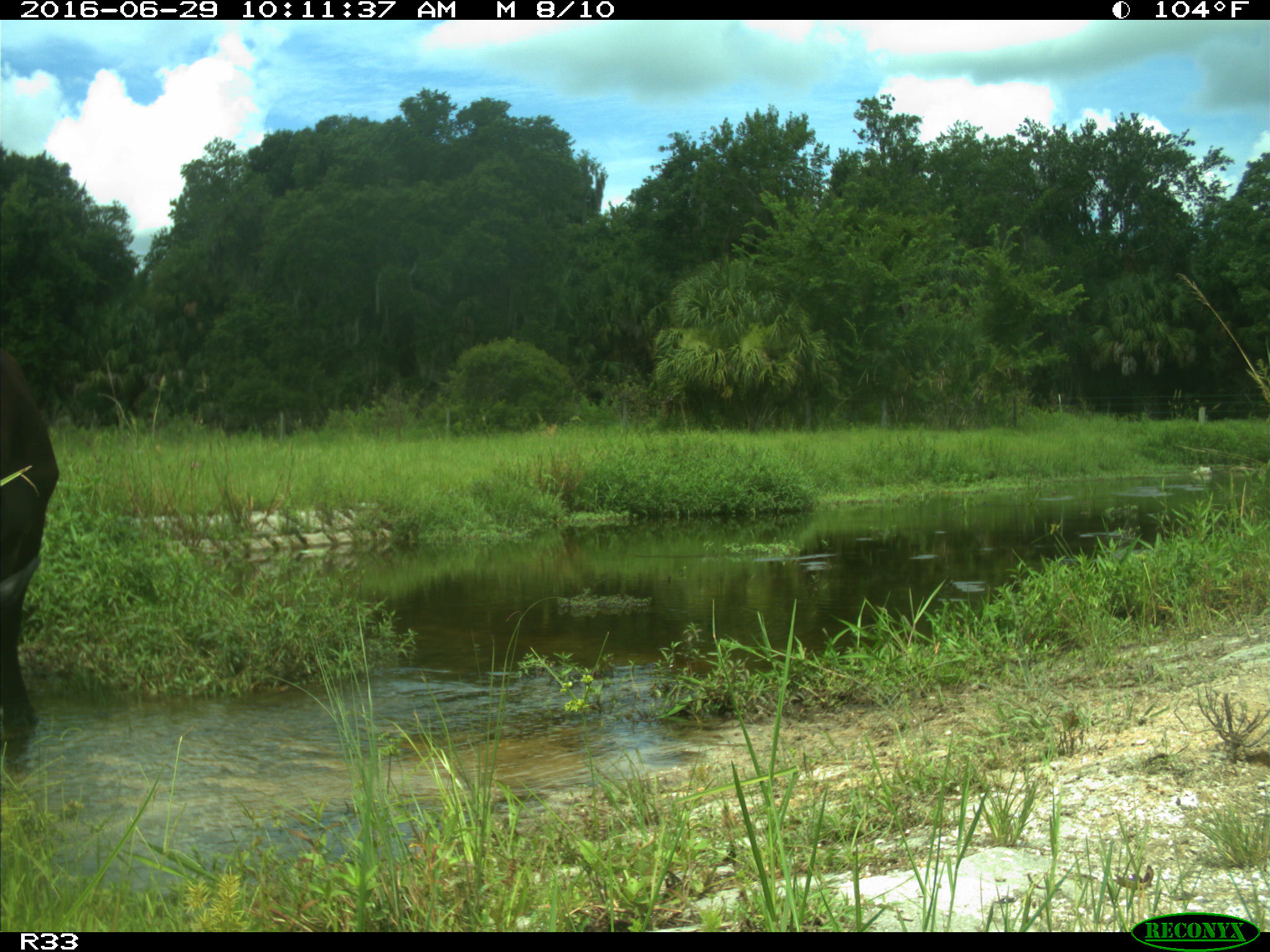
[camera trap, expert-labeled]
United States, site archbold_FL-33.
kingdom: Animalia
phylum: Chordata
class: Mammalia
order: Artiodactyla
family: Bovidae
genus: Bos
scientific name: Bos taurus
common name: domestic cow